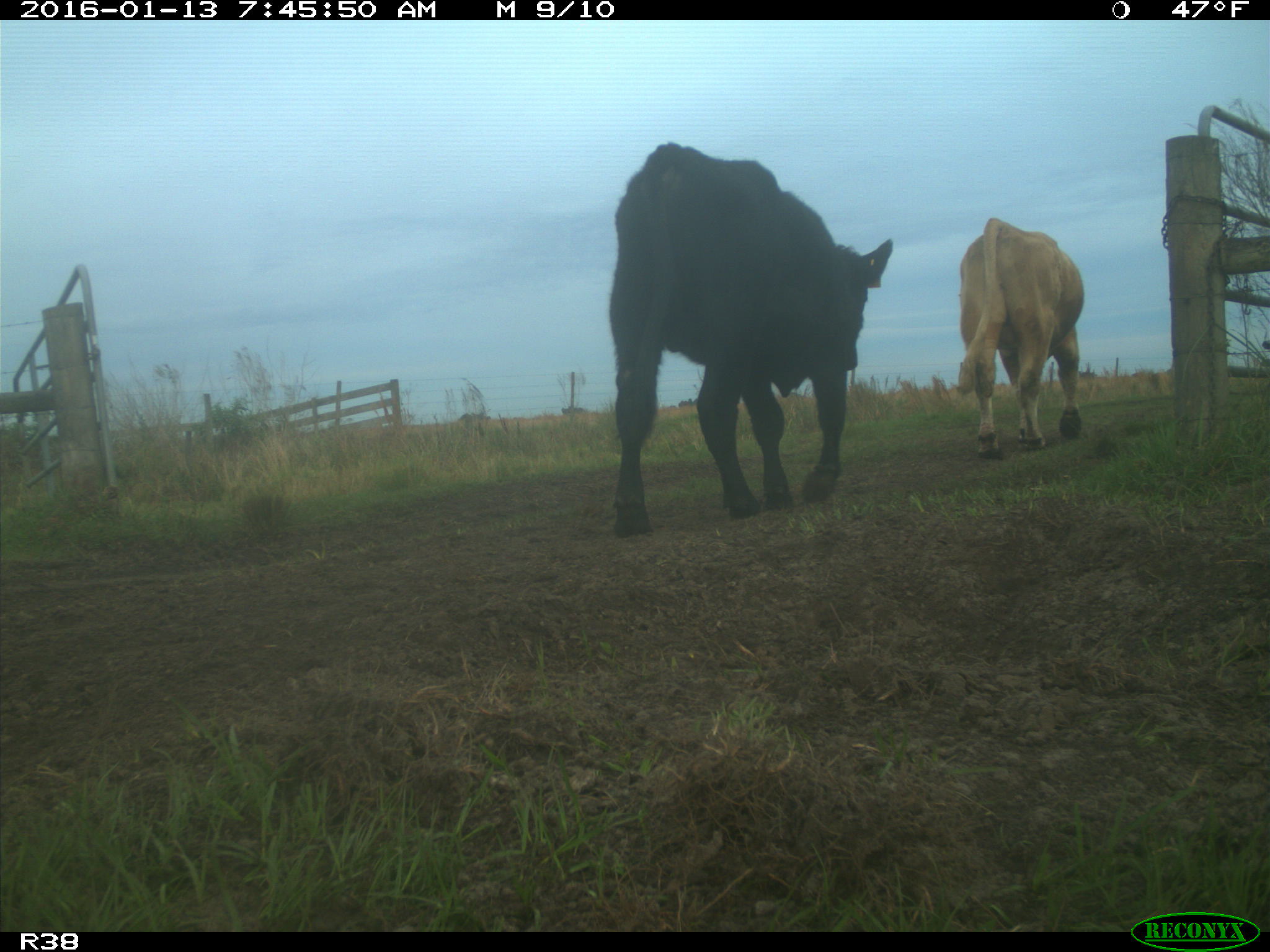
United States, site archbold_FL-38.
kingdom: Animalia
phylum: Chordata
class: Mammalia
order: Artiodactyla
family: Bovidae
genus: Bos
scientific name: Bos taurus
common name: domestic cow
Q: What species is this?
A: Bos taurus (domestic cow).